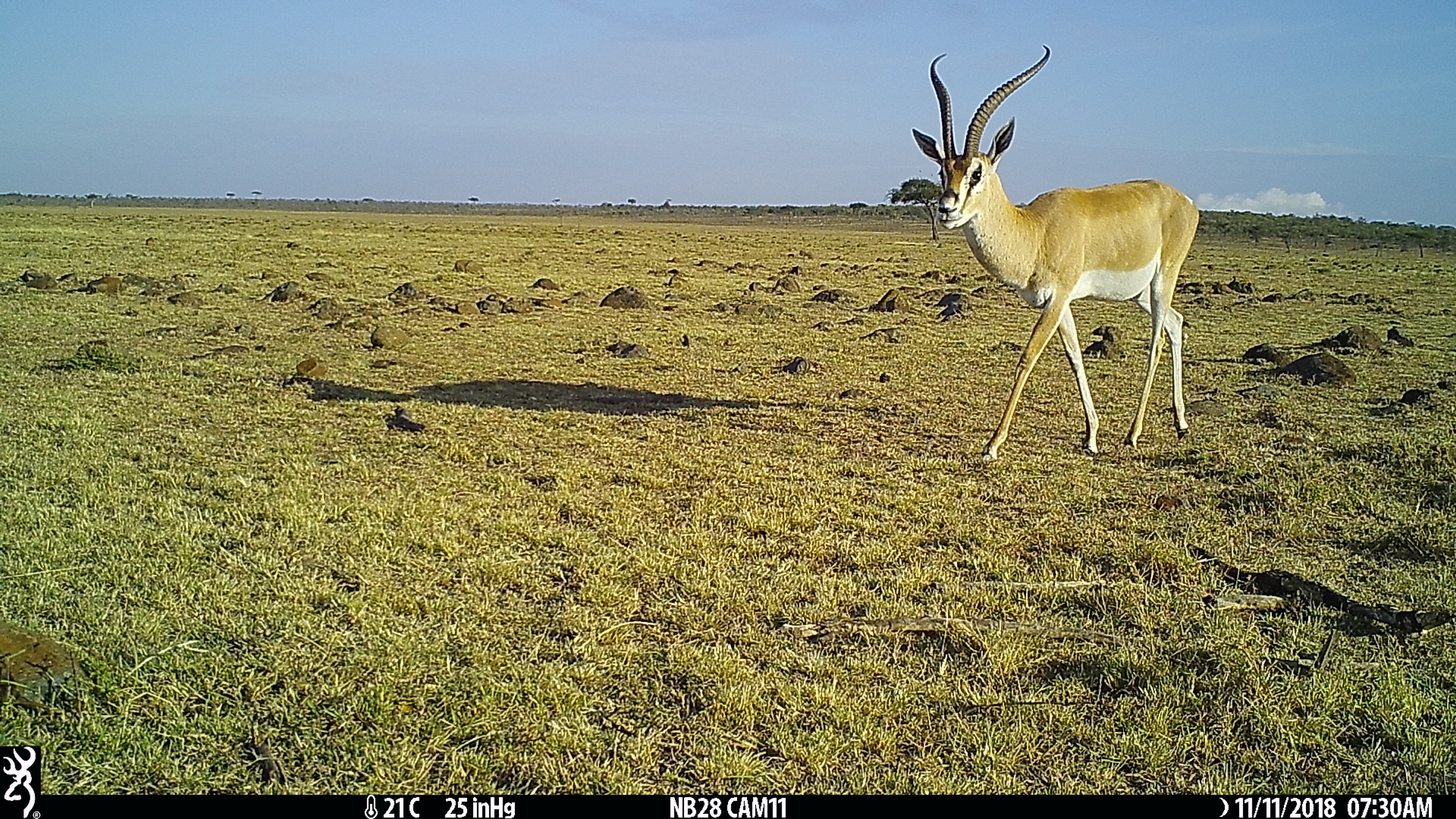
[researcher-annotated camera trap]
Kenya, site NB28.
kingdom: Animalia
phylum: Chordata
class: Mammalia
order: Artiodactyla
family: Bovidae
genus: Nanger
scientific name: Nanger granti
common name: grant's gazelle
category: gazelle grants